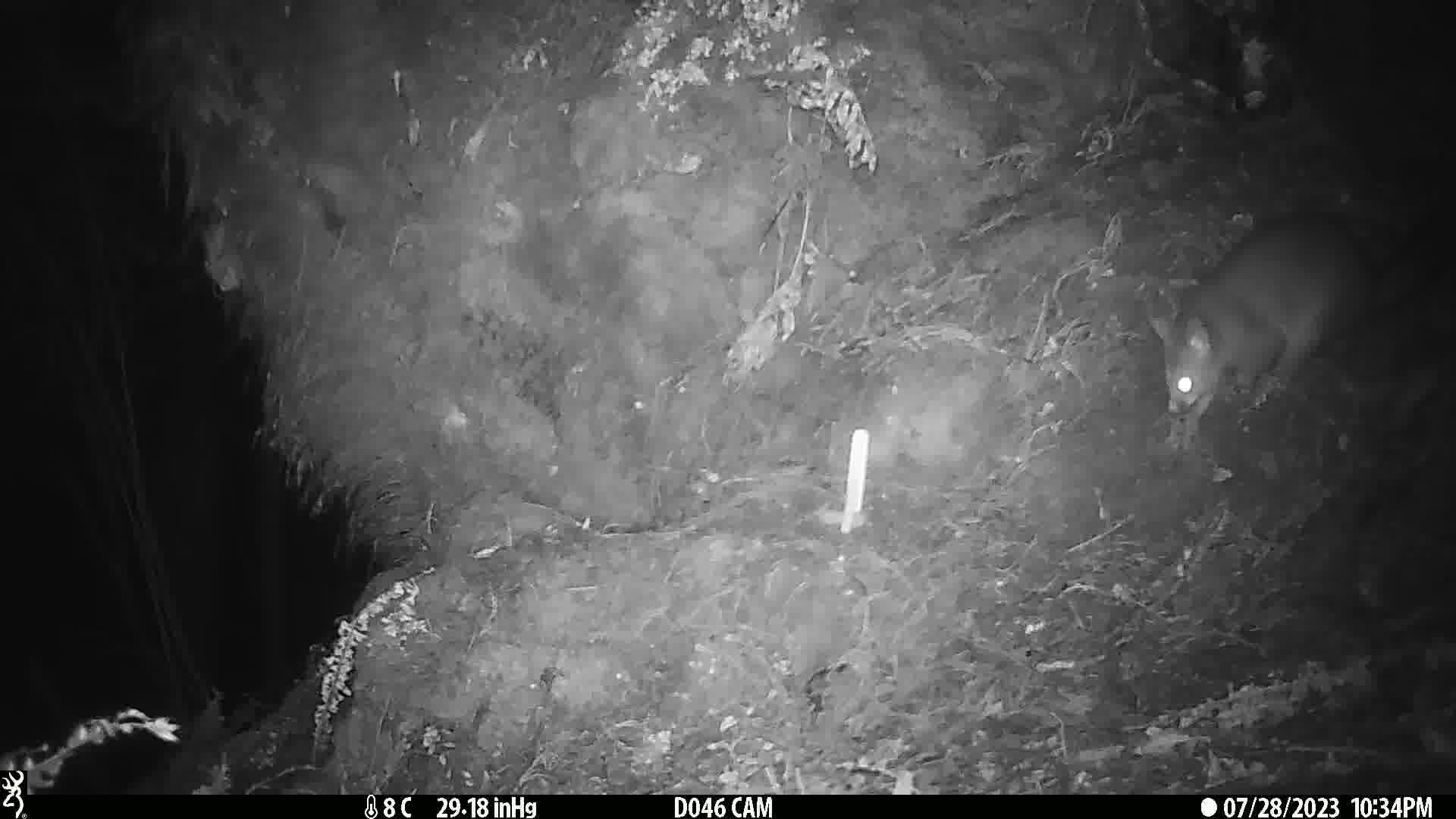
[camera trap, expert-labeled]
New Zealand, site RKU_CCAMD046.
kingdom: Animalia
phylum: Chordata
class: Mammalia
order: Diprotodontia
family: Phalangeridae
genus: Trichosurus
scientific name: Trichosurus vulpecula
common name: common brushtail possum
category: possum